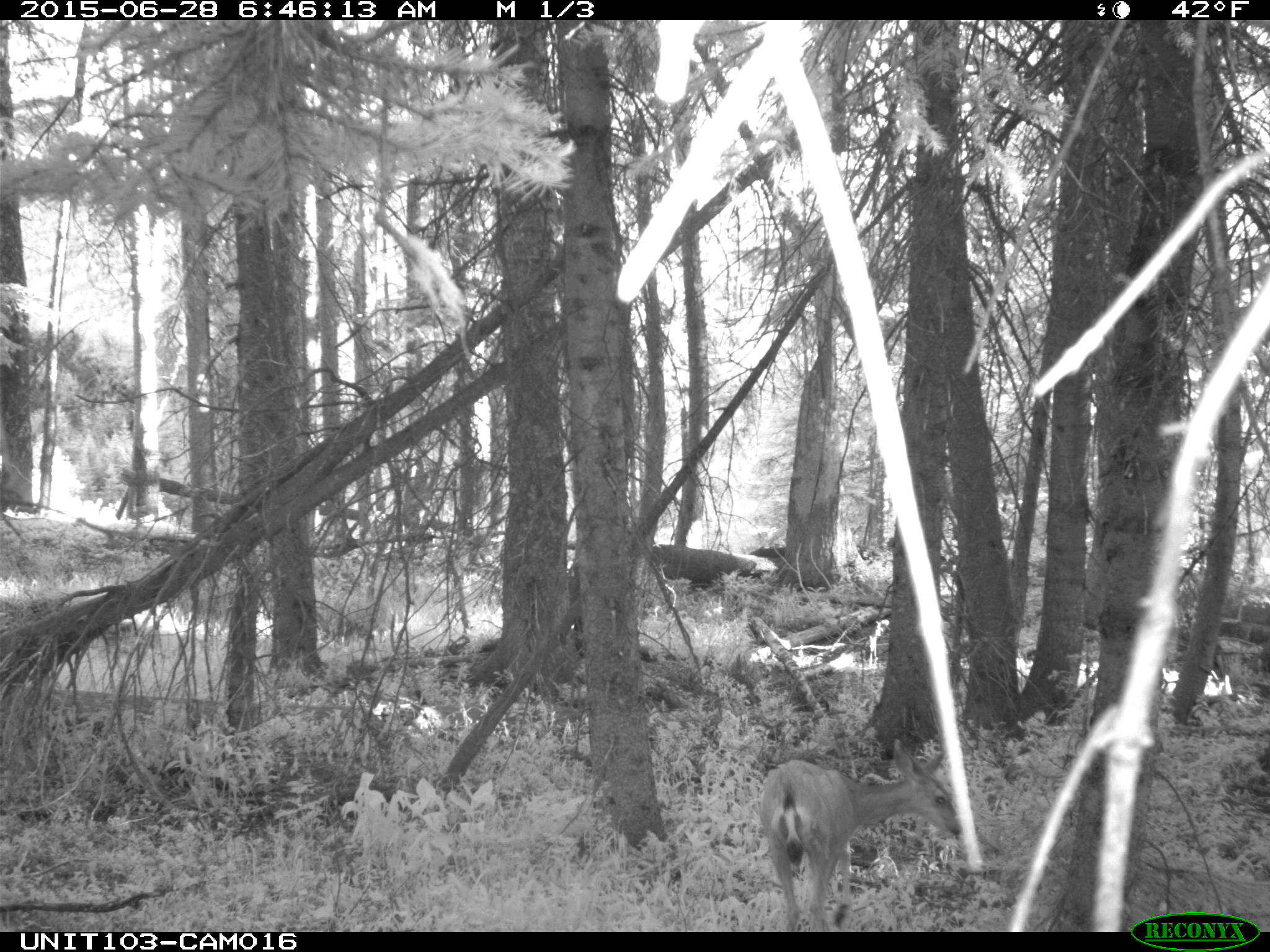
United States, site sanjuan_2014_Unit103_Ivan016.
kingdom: Animalia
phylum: Chordata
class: Mammalia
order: Artiodactyla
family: Cervidae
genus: Odocoileus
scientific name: Odocoileus hemionus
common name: mule deer